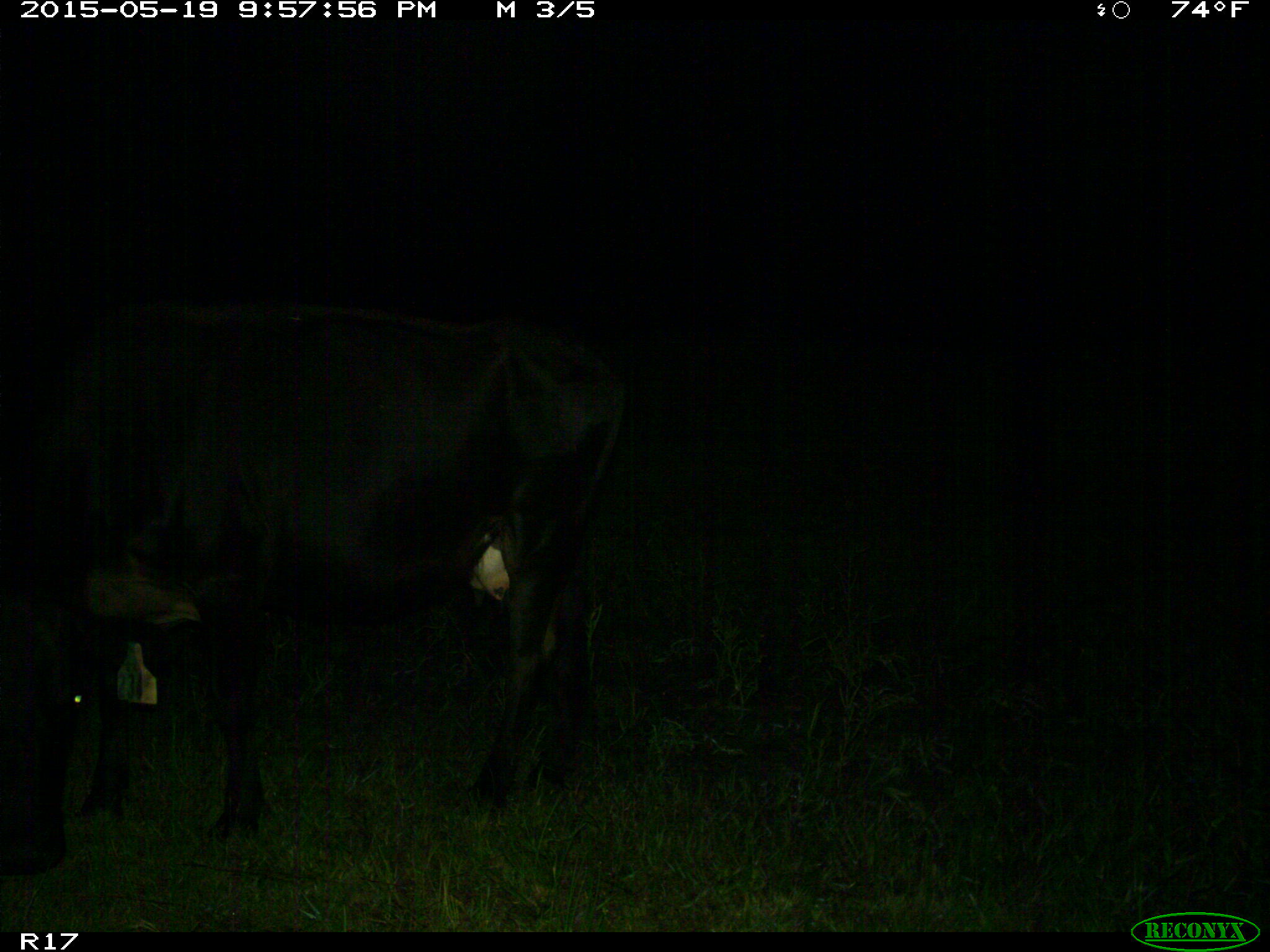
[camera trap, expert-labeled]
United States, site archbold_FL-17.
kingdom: Animalia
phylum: Chordata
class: Mammalia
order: Artiodactyla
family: Bovidae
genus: Bos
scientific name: Bos taurus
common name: domestic cow